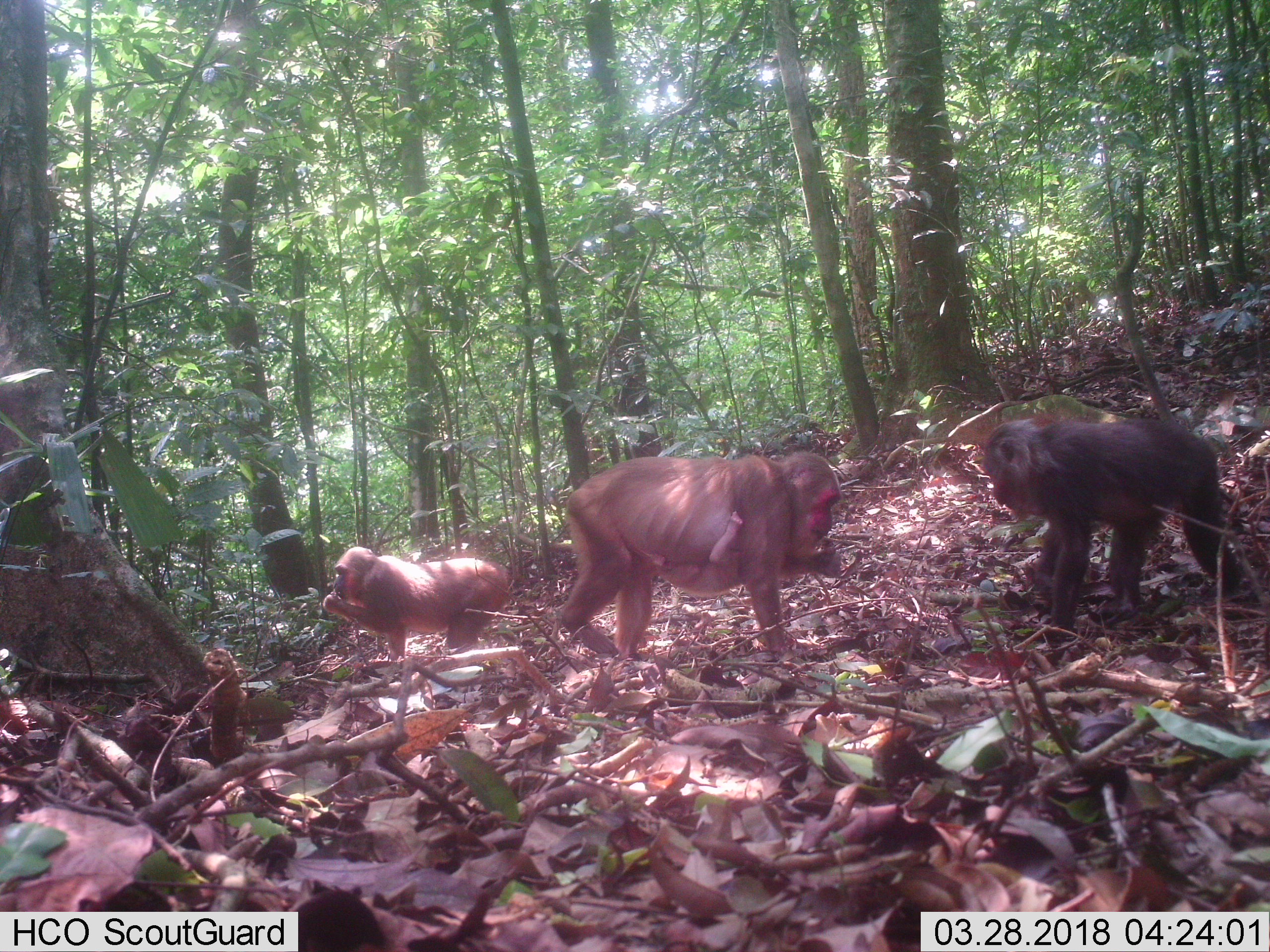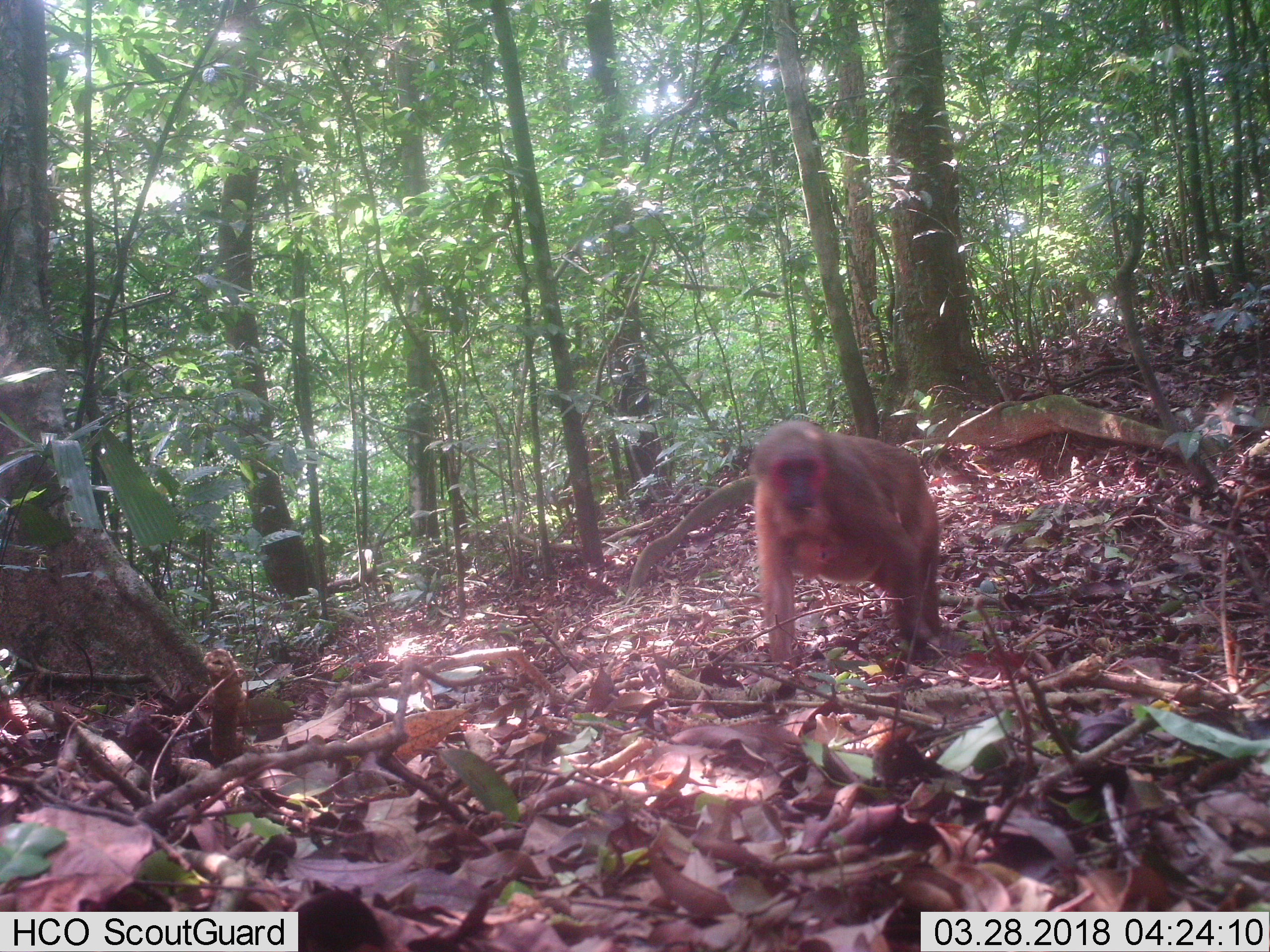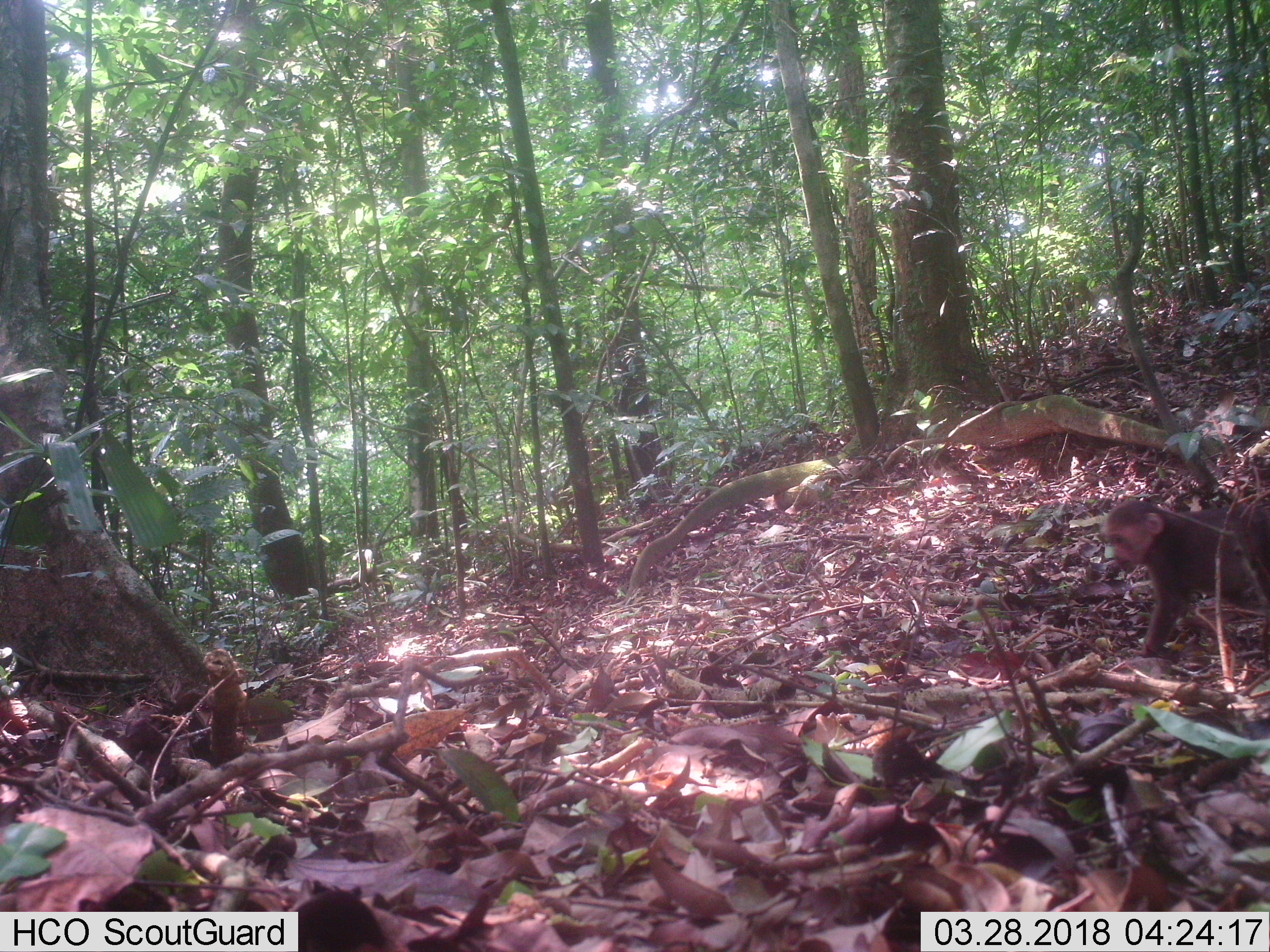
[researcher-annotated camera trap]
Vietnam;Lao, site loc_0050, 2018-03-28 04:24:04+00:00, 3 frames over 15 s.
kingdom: Animalia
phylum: Chordata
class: Mammalia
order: Primates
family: Cercopithecidae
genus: Macaca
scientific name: Macaca arctoides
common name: stump-tailed macaque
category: stump tailed macaque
Stump tailed macaque (stump-tailed macaque) (Macaca arctoides). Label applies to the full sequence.